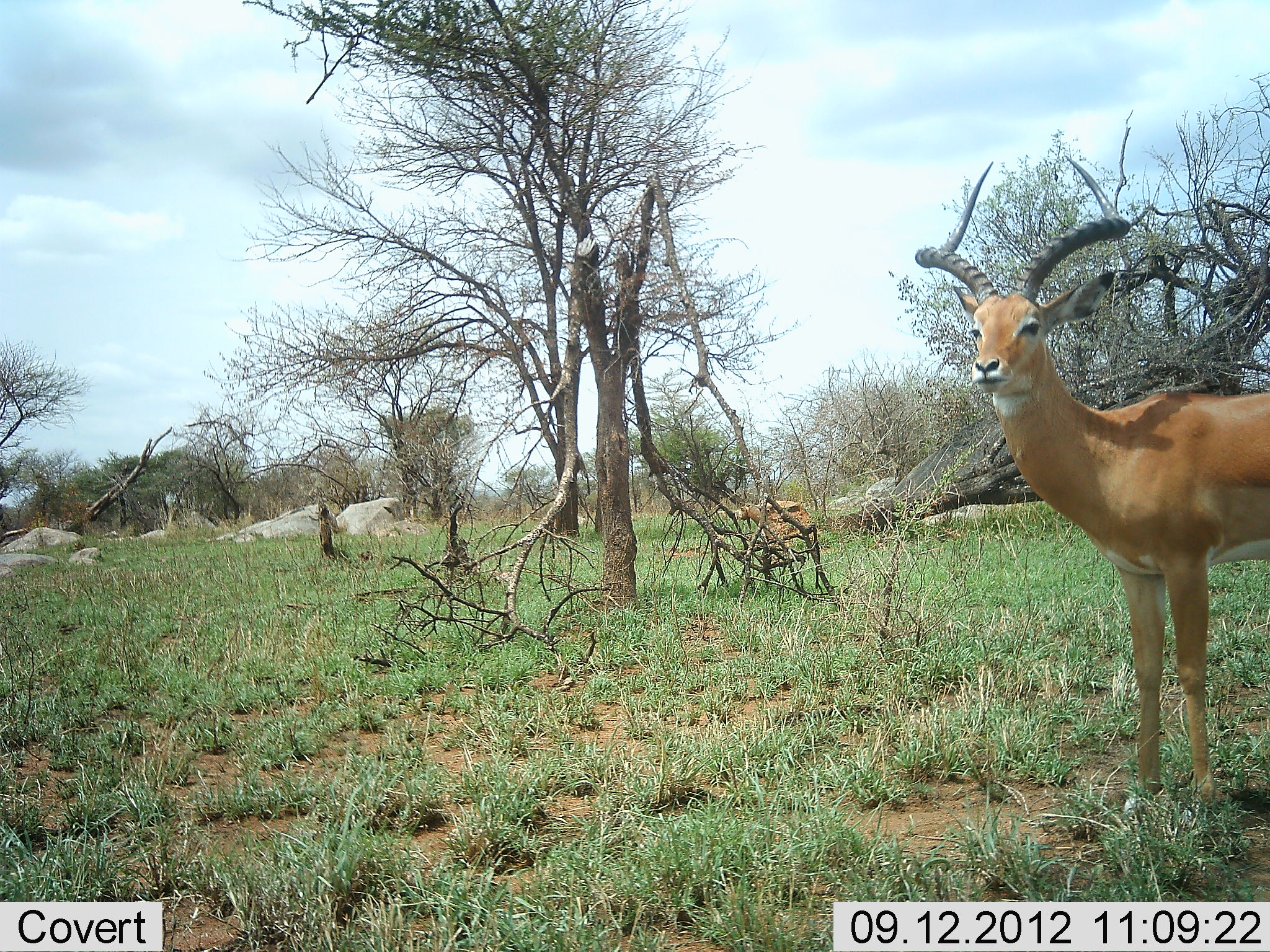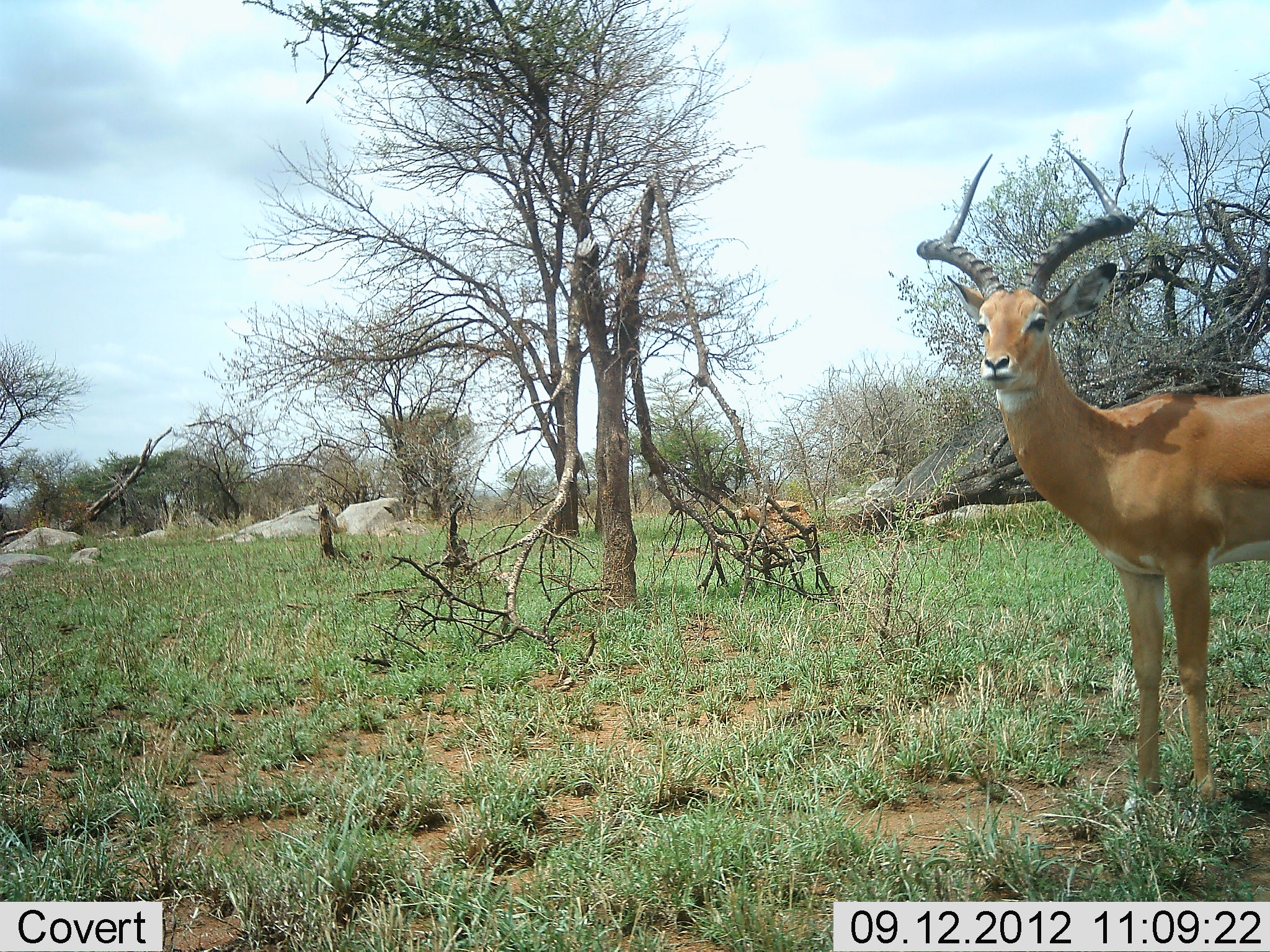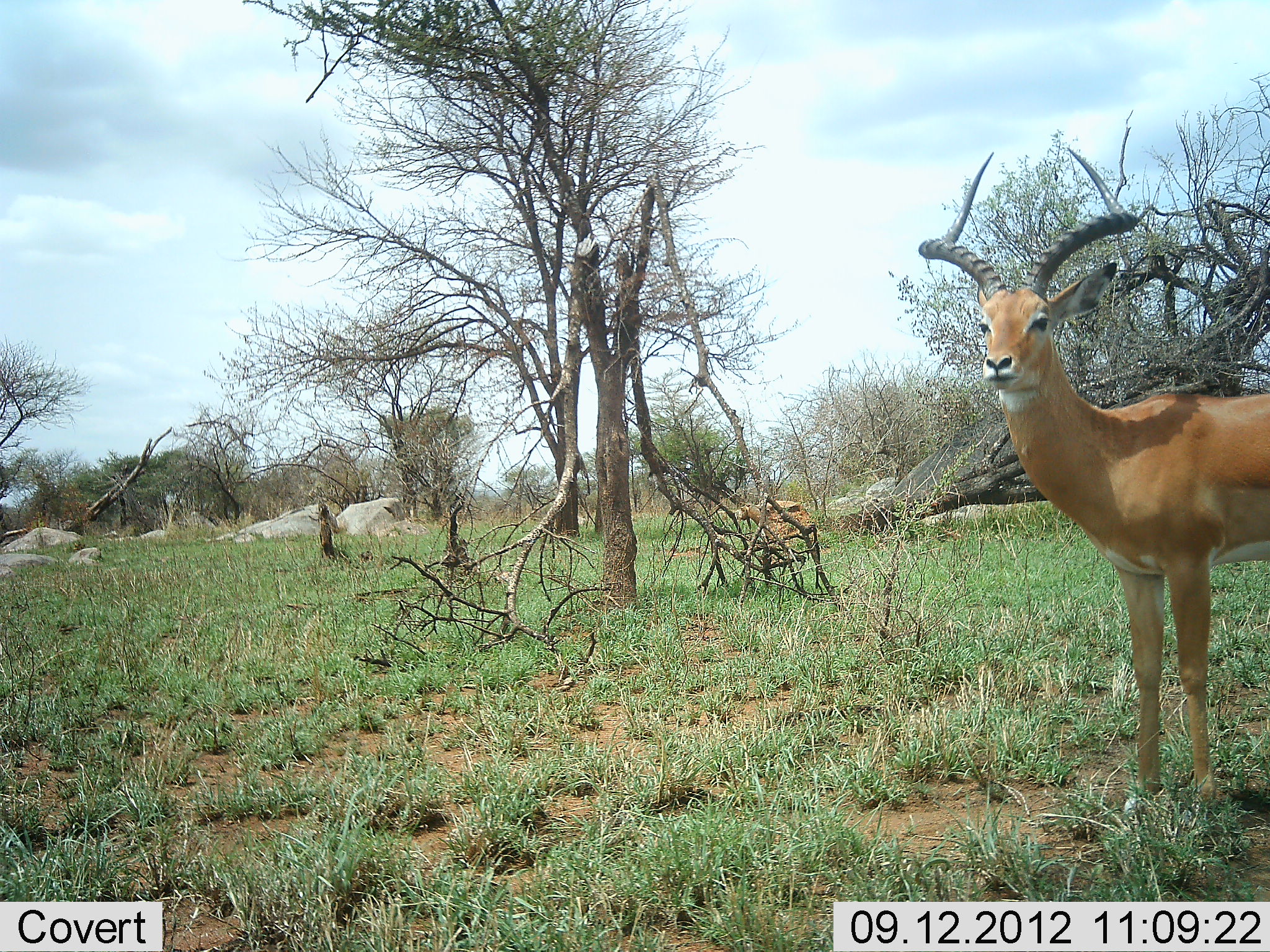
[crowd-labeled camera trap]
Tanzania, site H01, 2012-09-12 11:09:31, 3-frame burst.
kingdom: Animalia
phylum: Chordata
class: Mammalia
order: Artiodactyla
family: Bovidae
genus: Aepyceros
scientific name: Aepyceros melampus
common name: impala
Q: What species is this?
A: Impala (Aepyceros melampus).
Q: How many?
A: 1.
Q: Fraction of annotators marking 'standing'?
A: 100%.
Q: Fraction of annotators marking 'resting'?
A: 0%.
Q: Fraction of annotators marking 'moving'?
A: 0%.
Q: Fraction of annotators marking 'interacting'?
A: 0%.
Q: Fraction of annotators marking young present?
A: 0%.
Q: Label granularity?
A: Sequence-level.